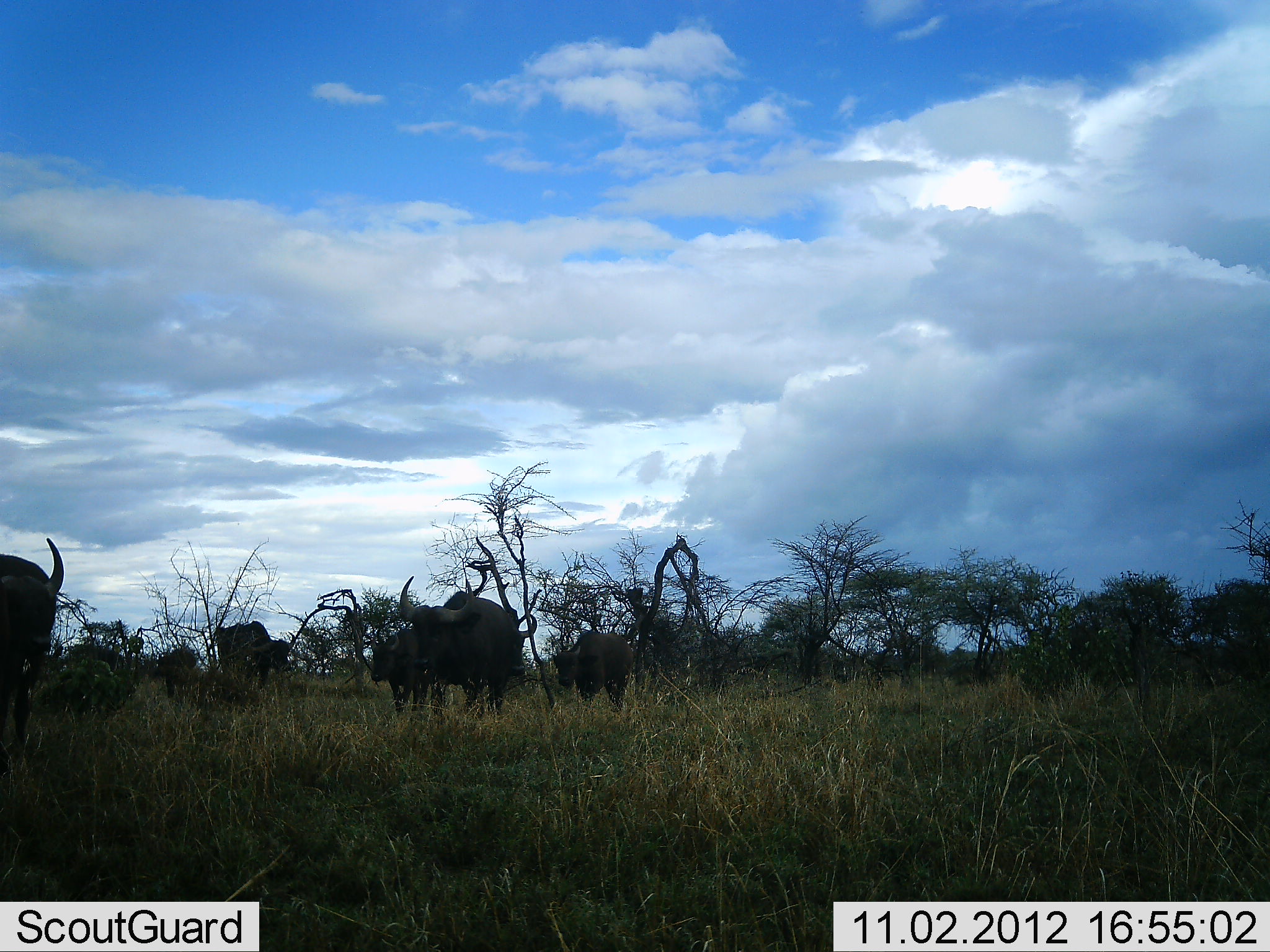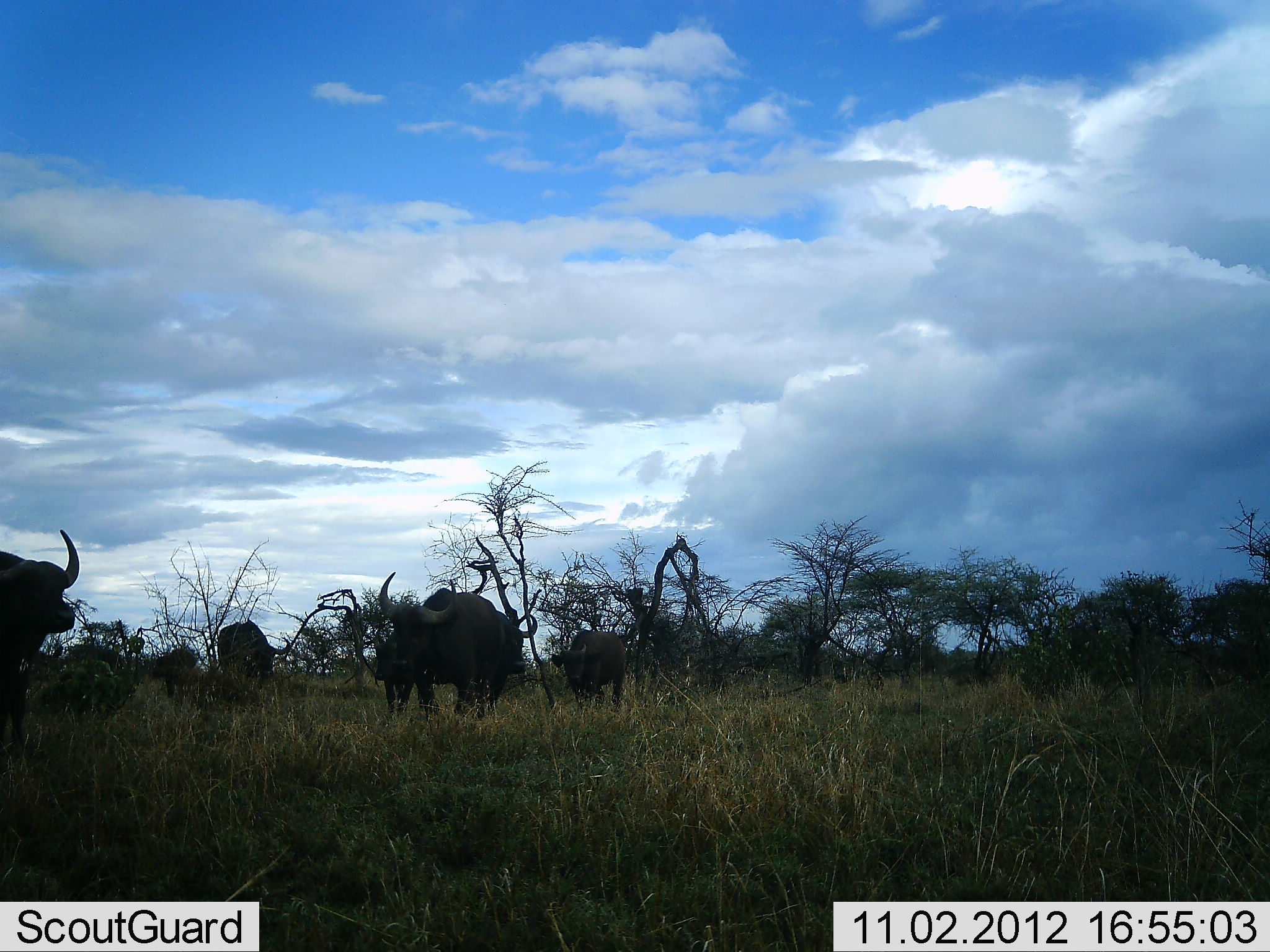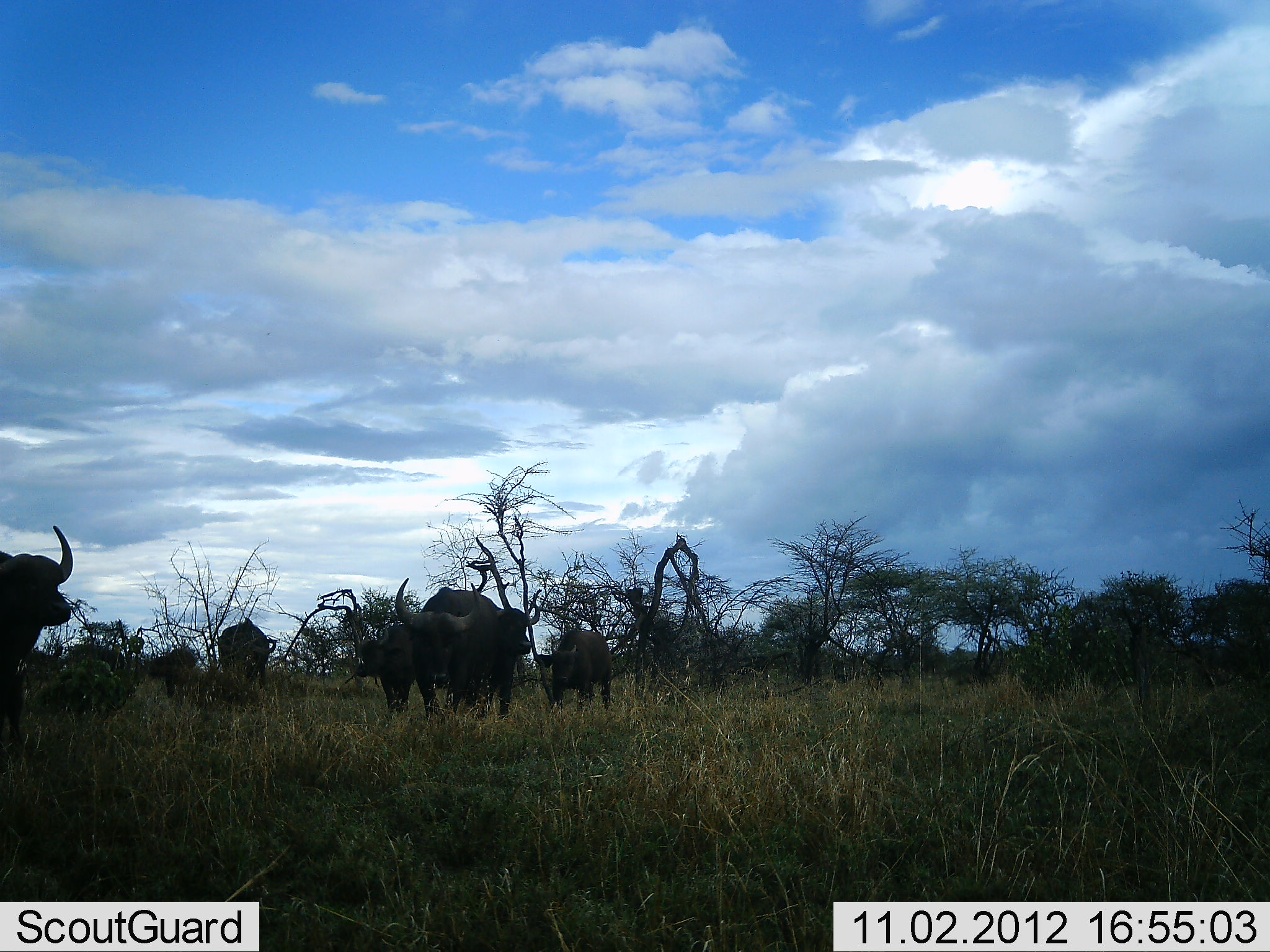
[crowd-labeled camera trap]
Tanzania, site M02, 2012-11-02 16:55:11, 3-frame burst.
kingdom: Animalia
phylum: Chordata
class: Mammalia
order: Artiodactyla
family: Bovidae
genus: Syncerus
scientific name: Syncerus caffer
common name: cape buffalo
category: buffalo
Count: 5.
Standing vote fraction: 80%.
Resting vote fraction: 0%.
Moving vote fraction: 20%.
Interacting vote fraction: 0%.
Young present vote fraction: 10%.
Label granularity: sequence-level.